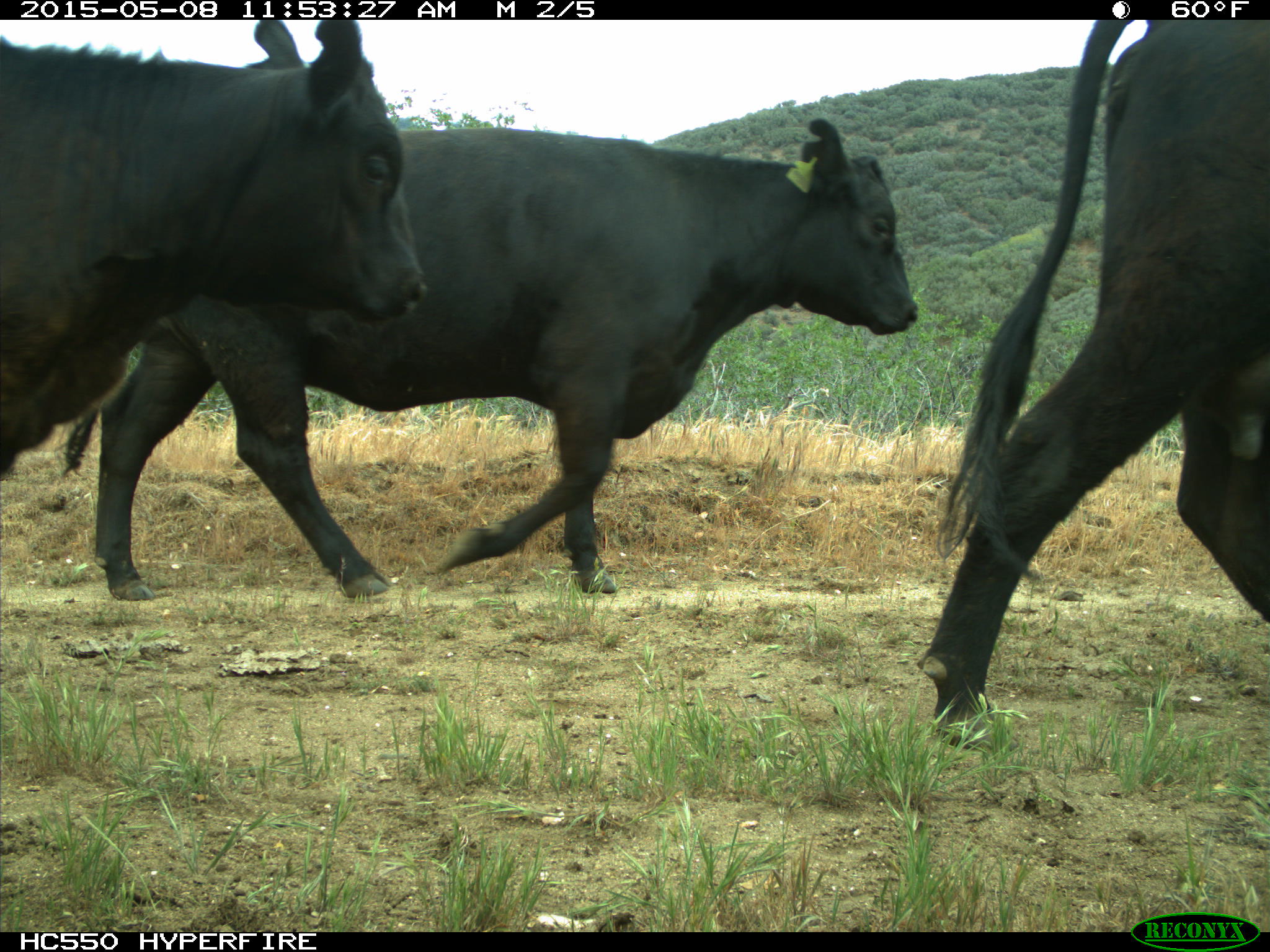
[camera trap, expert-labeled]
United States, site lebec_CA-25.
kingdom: Animalia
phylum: Chordata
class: Mammalia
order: Artiodactyla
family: Bovidae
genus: Bos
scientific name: Bos taurus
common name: domestic cow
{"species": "Bos taurus (domestic cow)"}